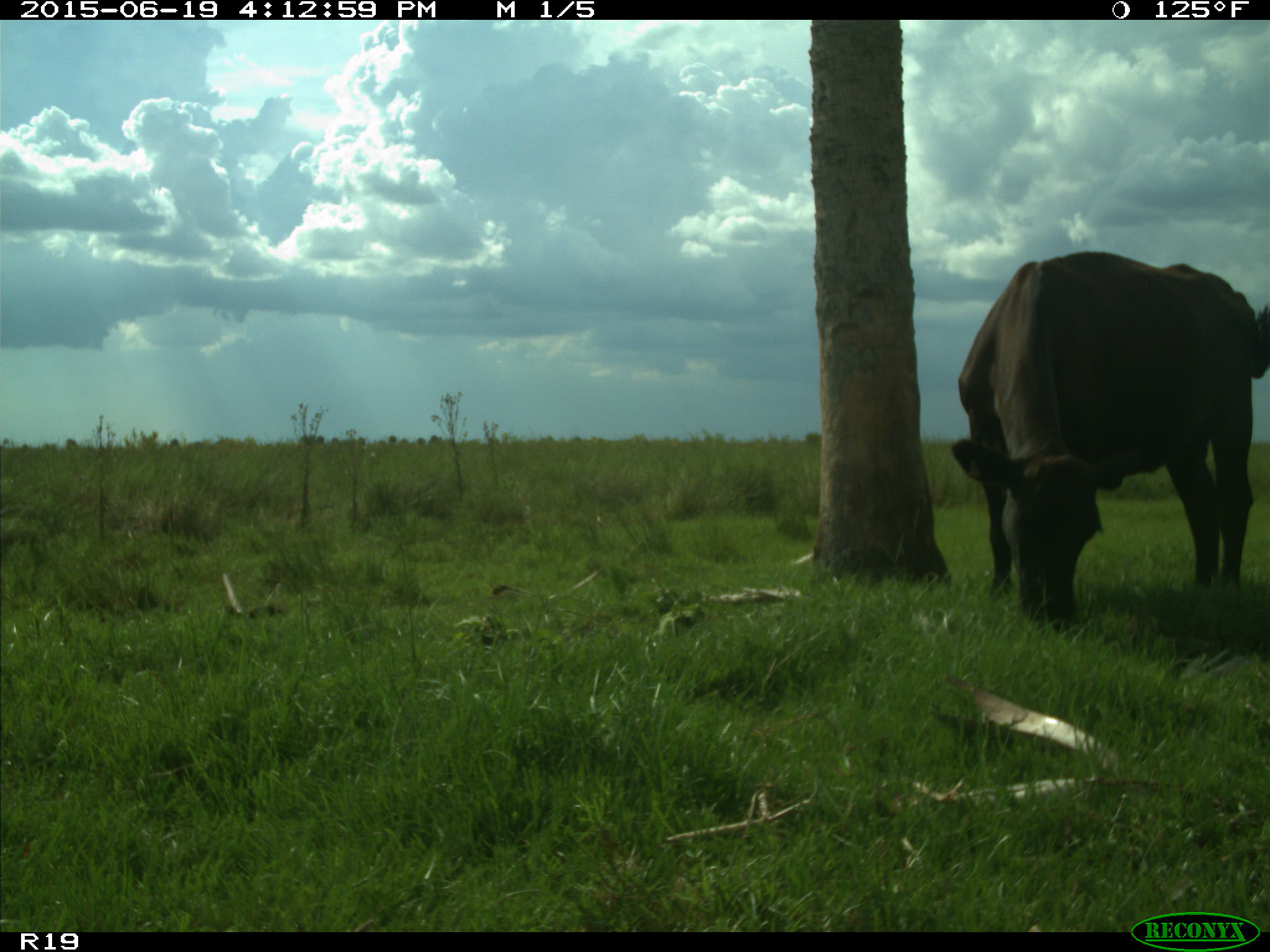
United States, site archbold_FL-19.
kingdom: Animalia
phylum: Chordata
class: Mammalia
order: Artiodactyla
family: Bovidae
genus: Bos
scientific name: Bos taurus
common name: domestic cow